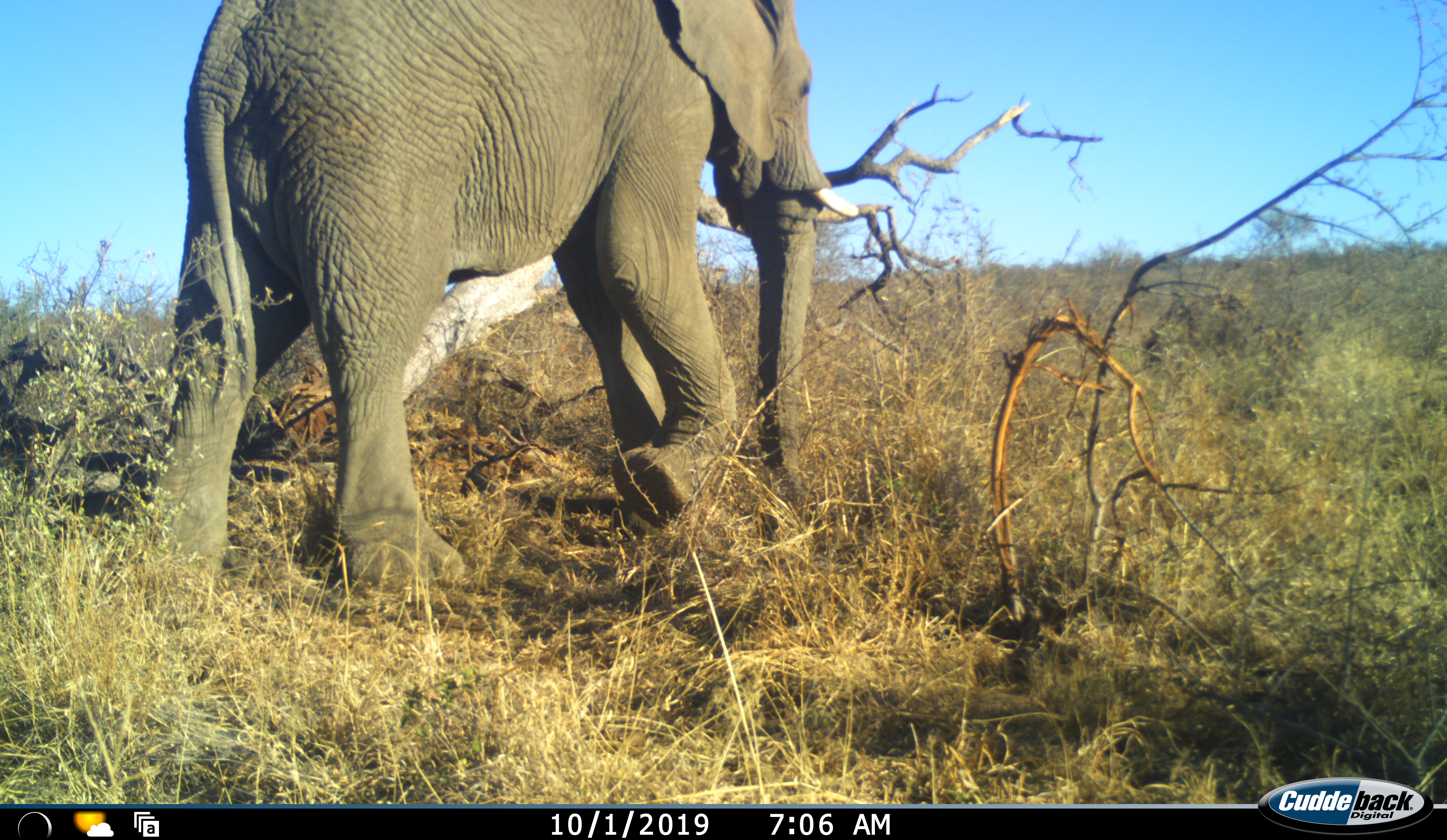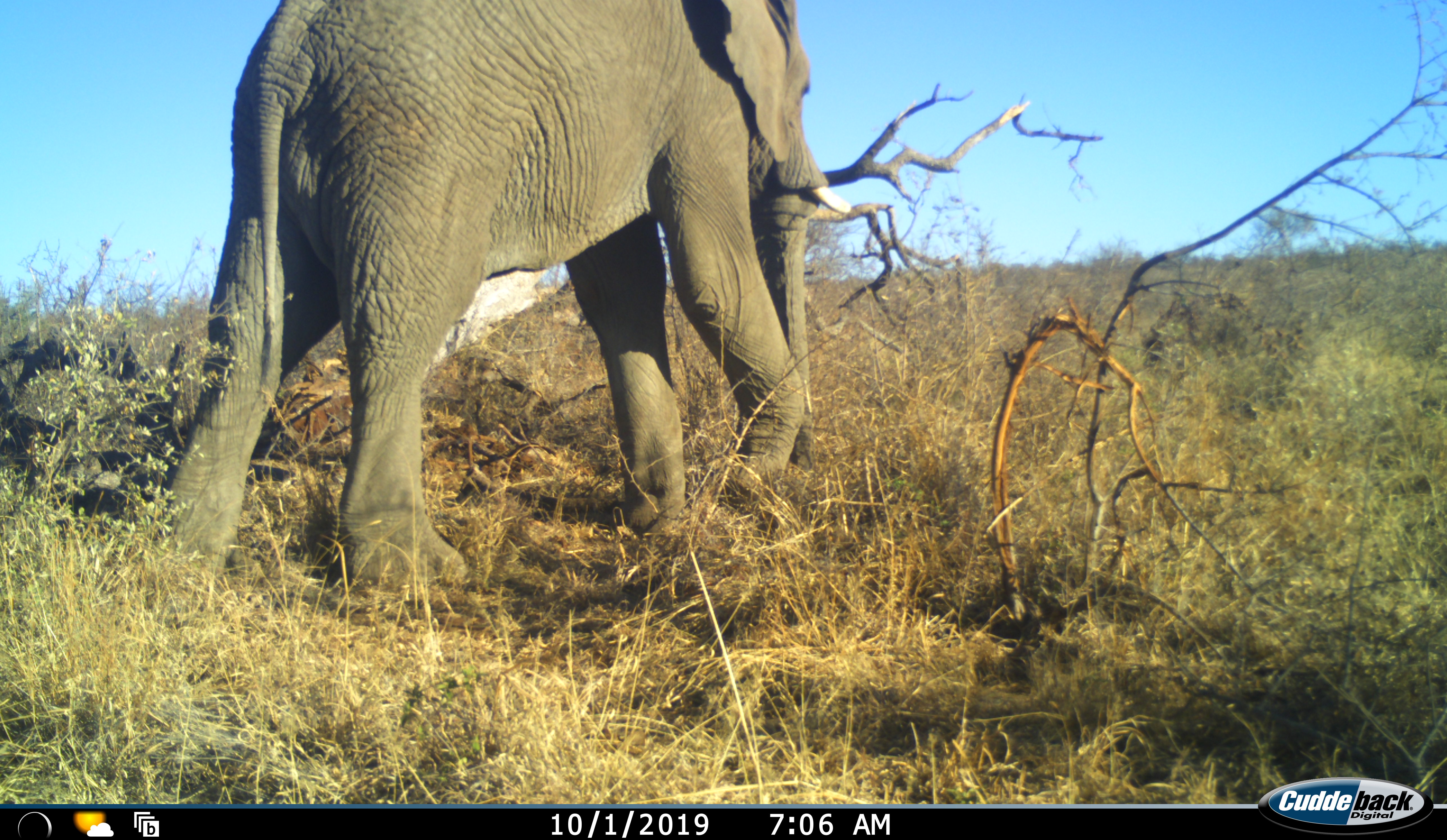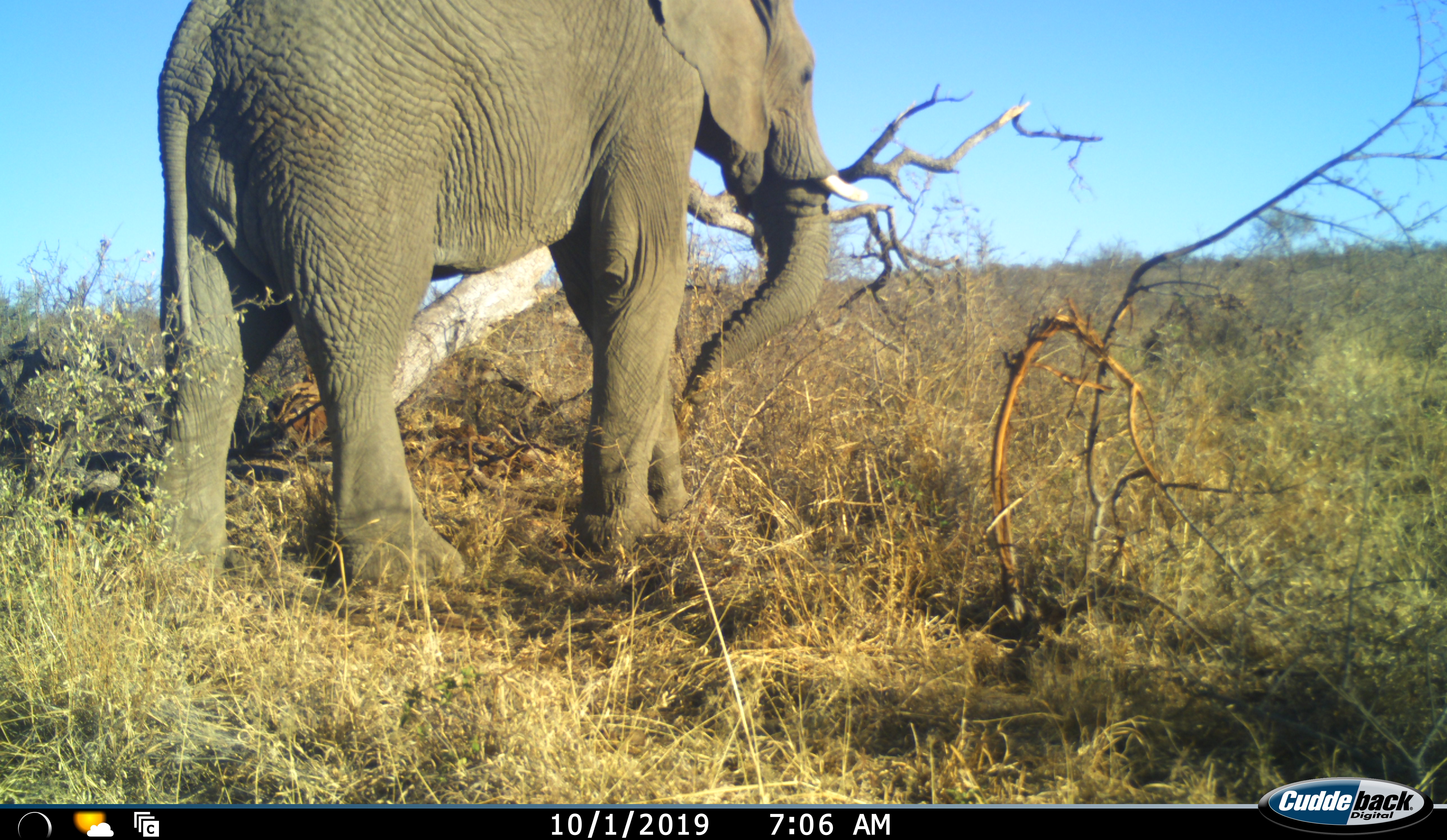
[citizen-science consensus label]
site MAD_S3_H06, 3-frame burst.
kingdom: Animalia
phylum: Chordata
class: Mammalia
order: Proboscidea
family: Elephantidae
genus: Loxodonta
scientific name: Loxodonta africana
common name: african bush elephant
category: elephant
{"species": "elephant (african bush elephant) (Loxodonta africana)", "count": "1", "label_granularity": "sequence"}